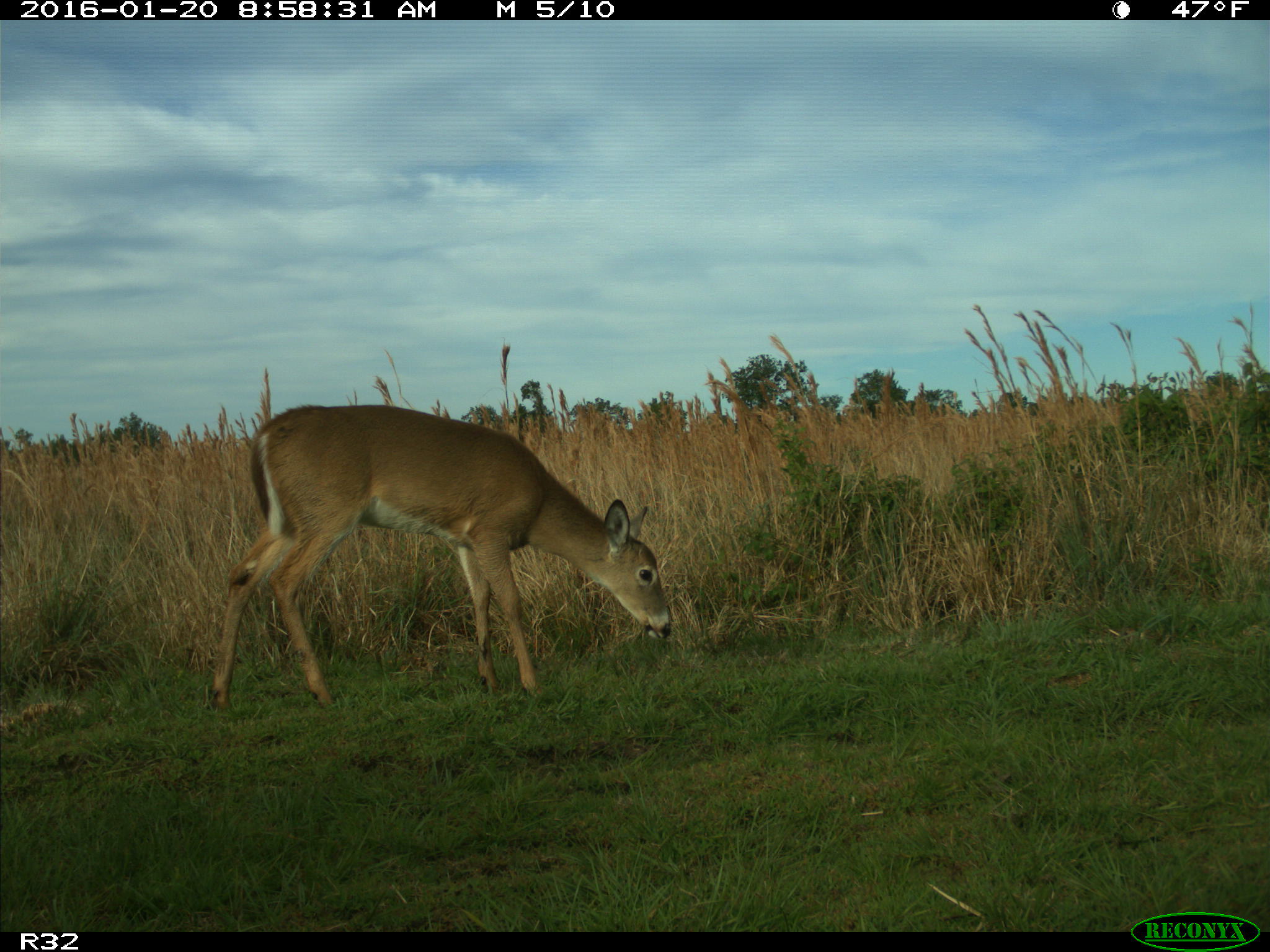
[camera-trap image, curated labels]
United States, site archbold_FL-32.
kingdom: Animalia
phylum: Chordata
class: Mammalia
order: Artiodactyla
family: Cervidae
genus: Odocoileus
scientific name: Odocoileus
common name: deer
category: unidentified deer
Unidentified deer (deer) (Odocoileus).